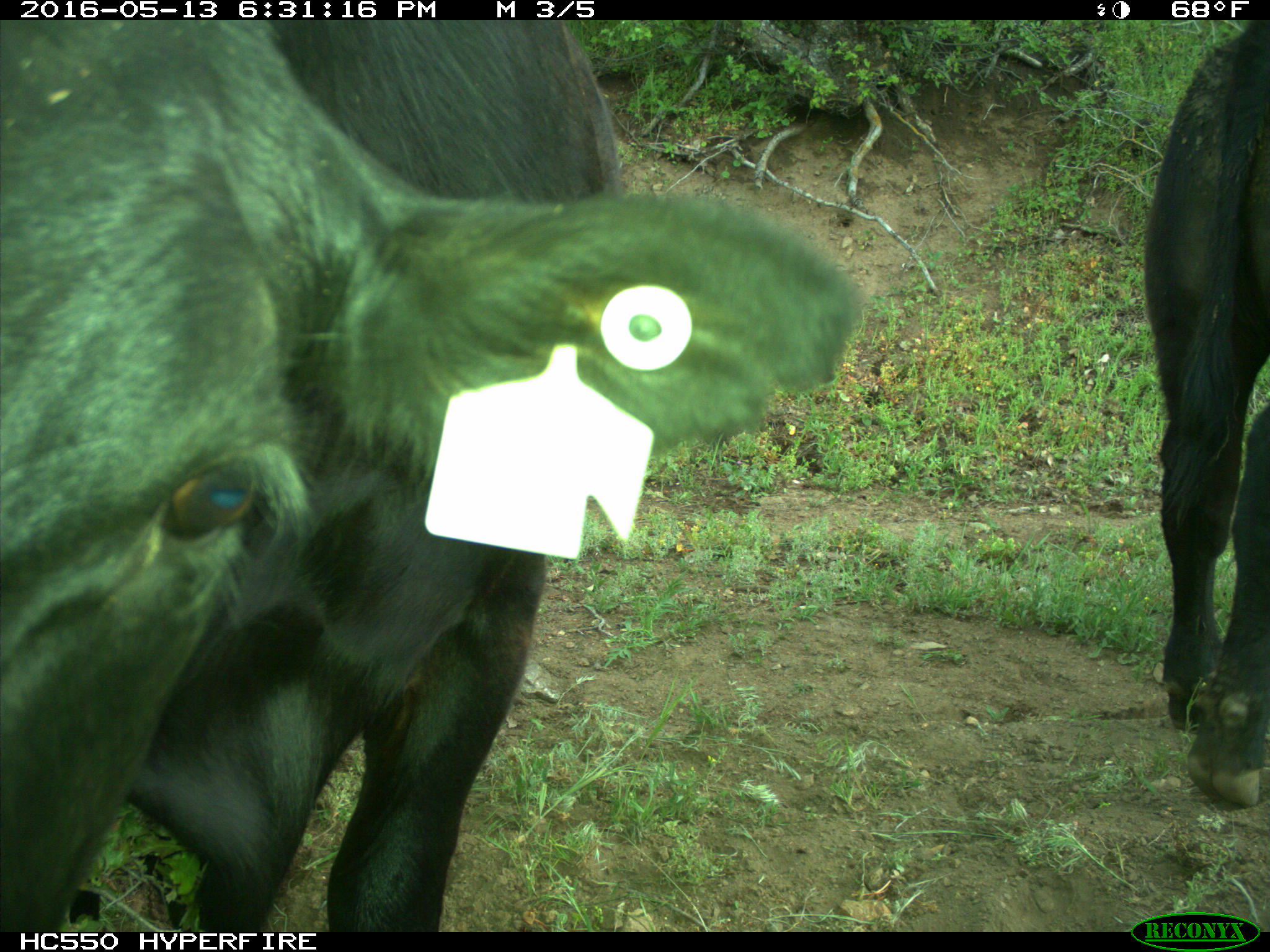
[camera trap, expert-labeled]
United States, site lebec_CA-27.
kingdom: Animalia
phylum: Chordata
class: Mammalia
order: Artiodactyla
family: Bovidae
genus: Bos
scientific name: Bos taurus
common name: domestic cow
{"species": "Bos taurus (domestic cow)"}